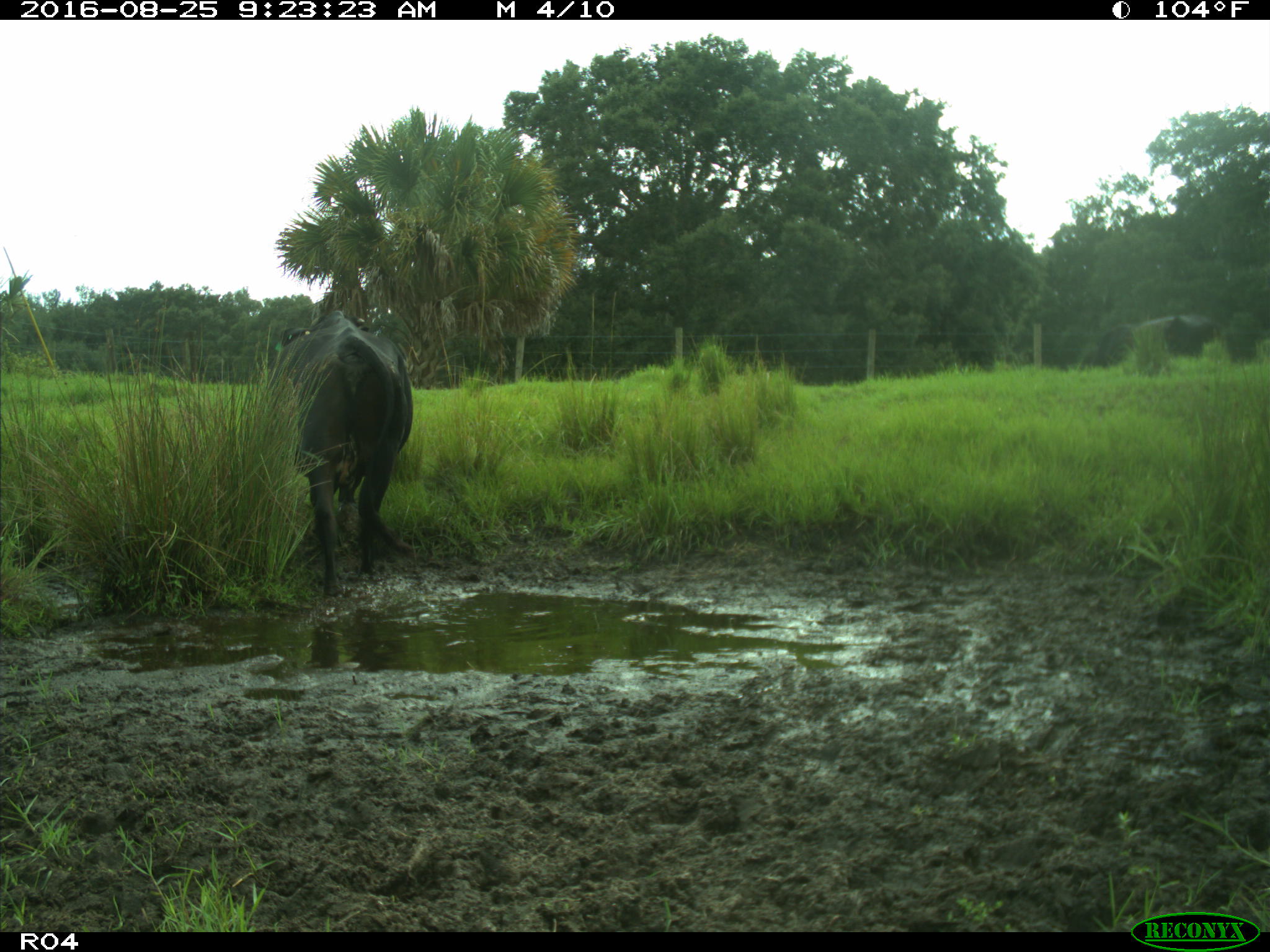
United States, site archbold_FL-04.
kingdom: Animalia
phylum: Chordata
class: Mammalia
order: Artiodactyla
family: Bovidae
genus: Bos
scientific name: Bos taurus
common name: domestic cow